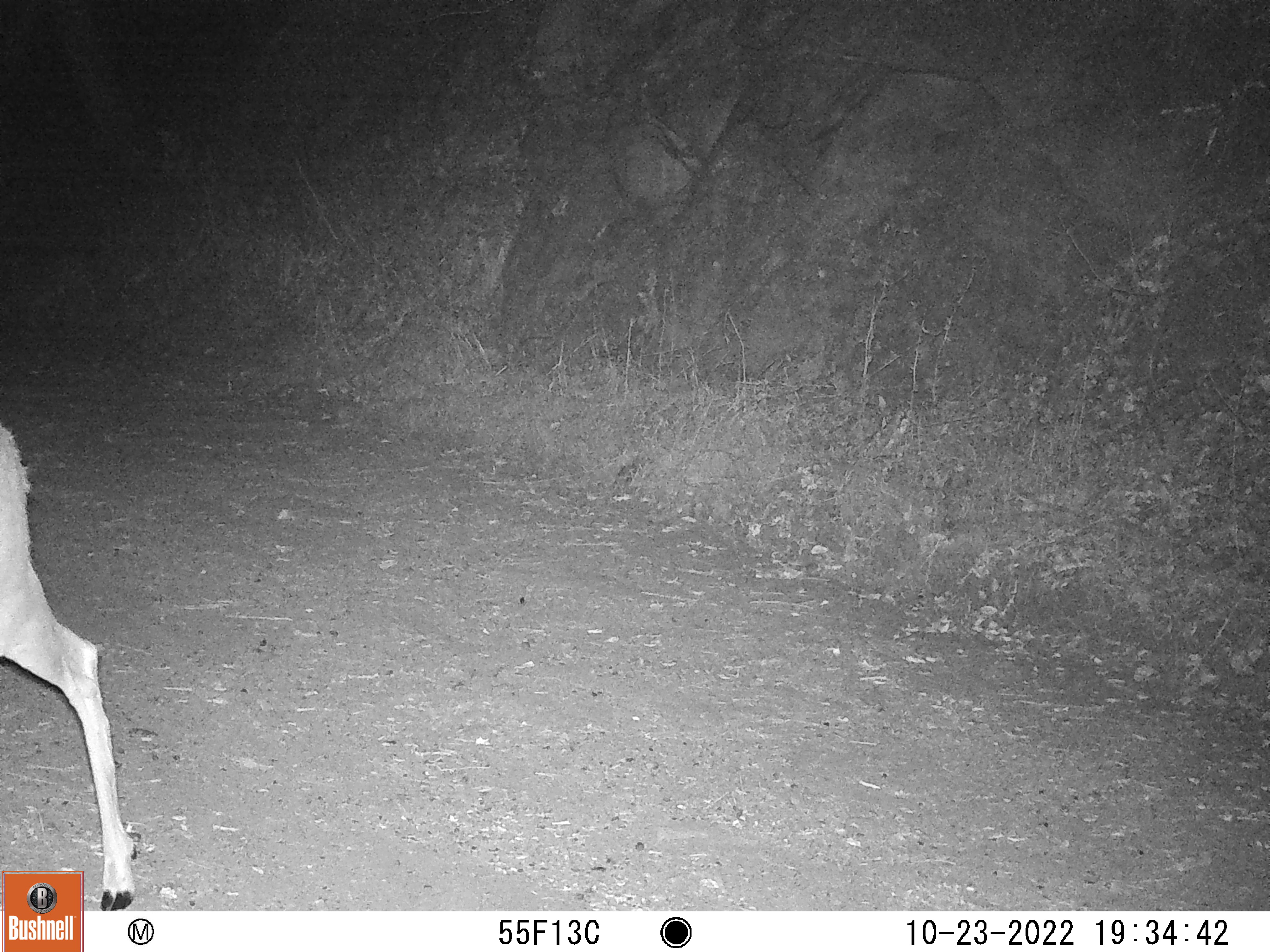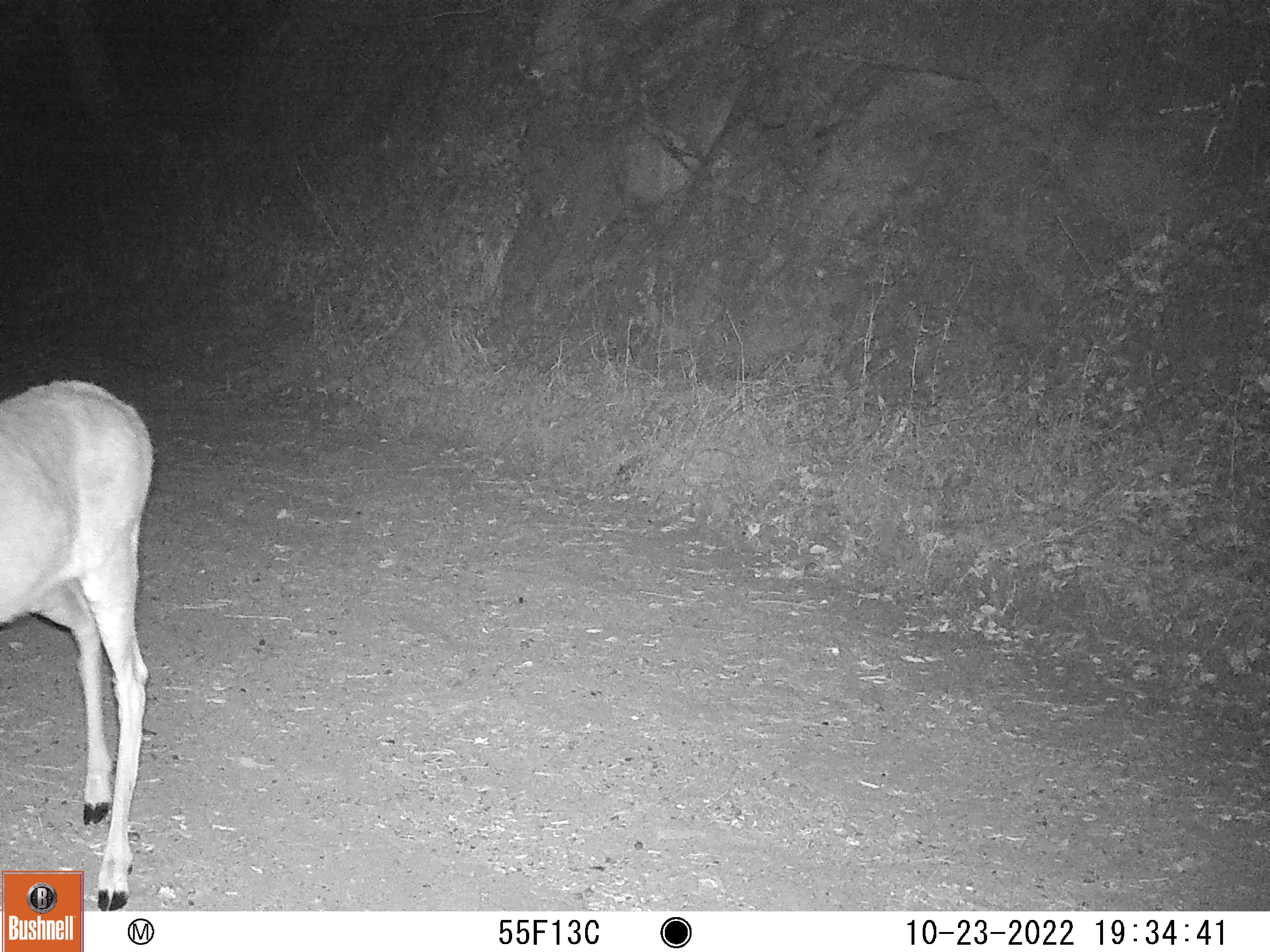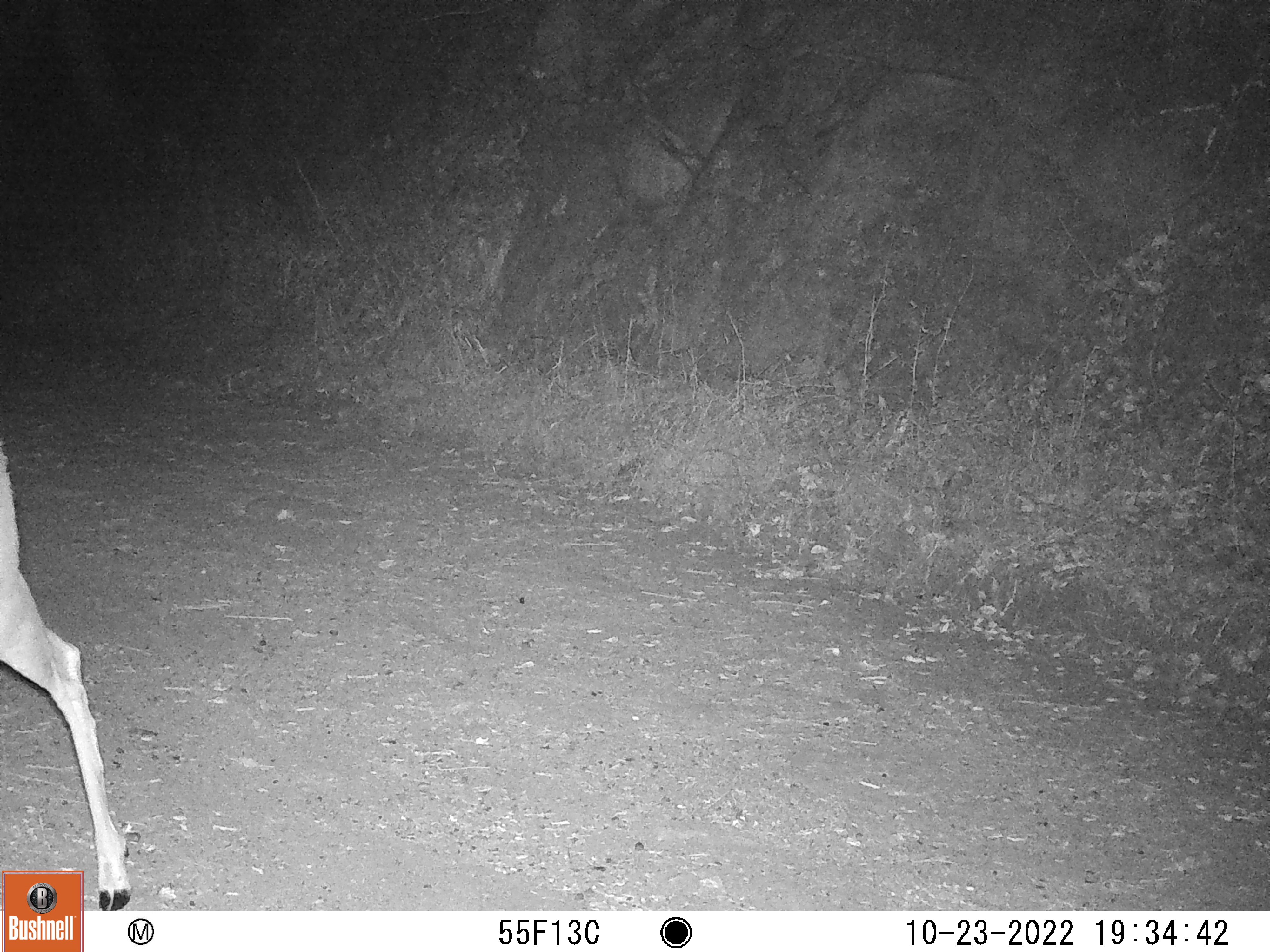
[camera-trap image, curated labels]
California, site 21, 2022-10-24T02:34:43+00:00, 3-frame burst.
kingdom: Animalia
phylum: Chordata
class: Mammalia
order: Artiodactyla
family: Cervidae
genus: Odocoileus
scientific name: Odocoileus hemionus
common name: mule deer